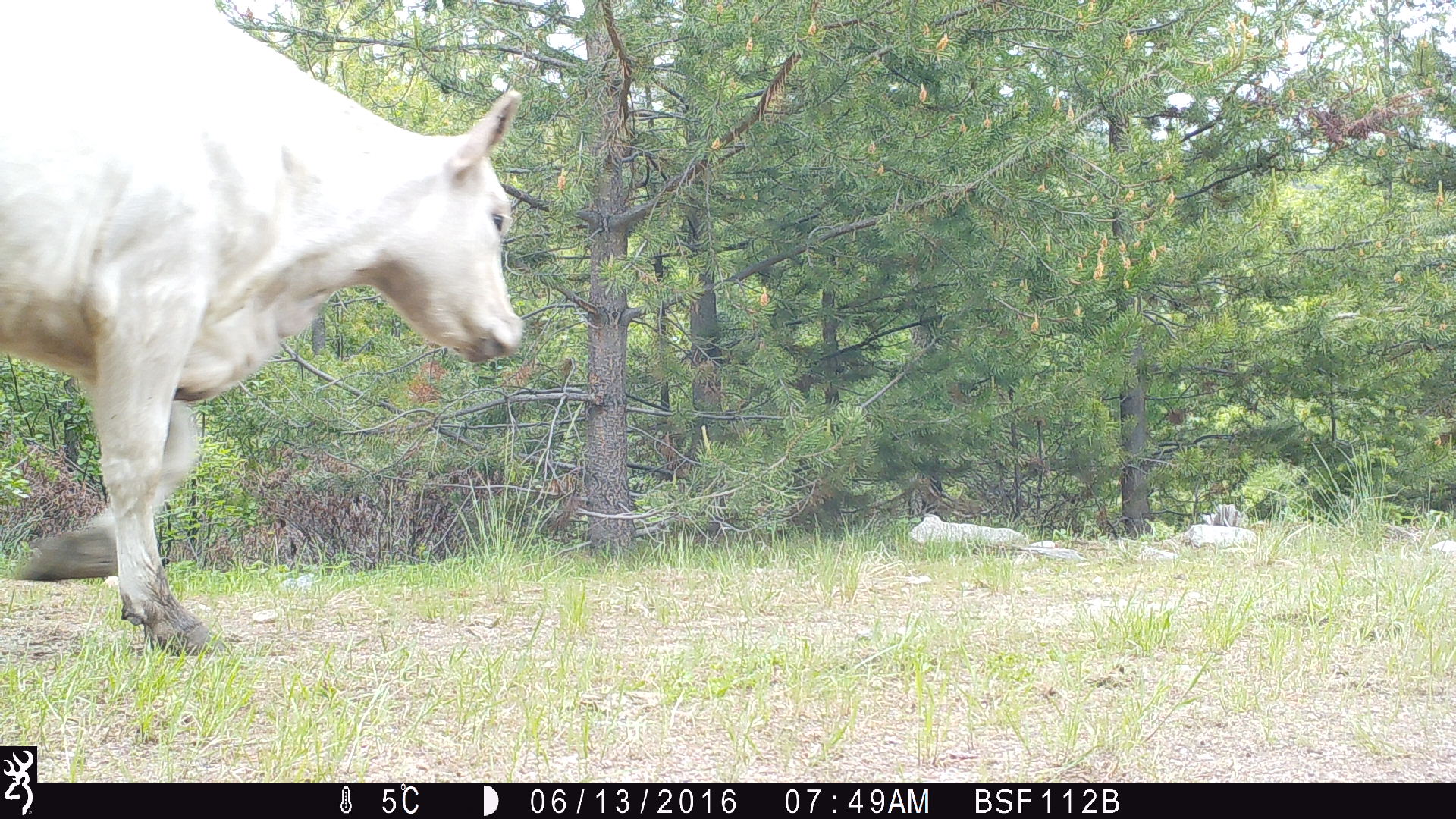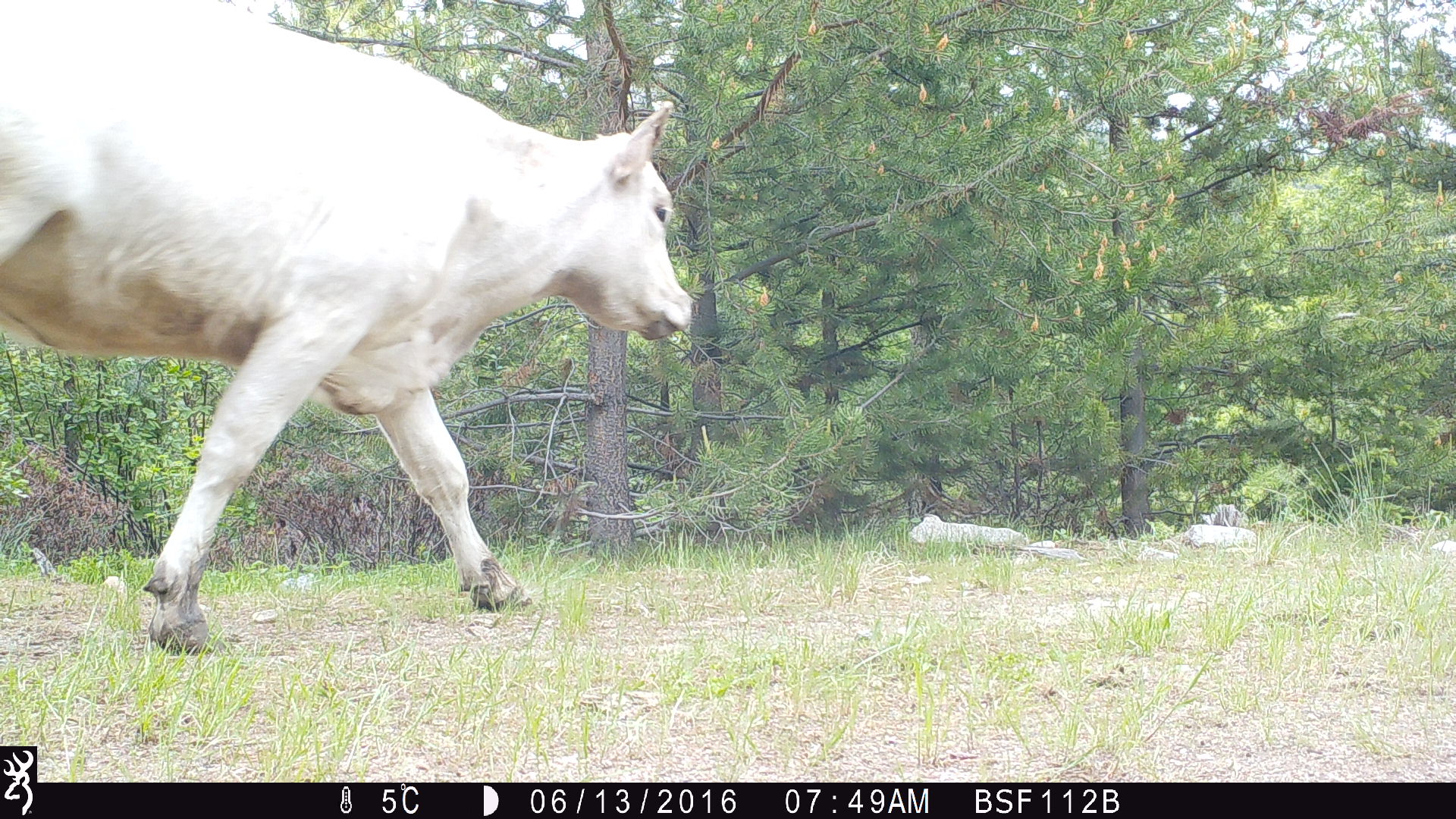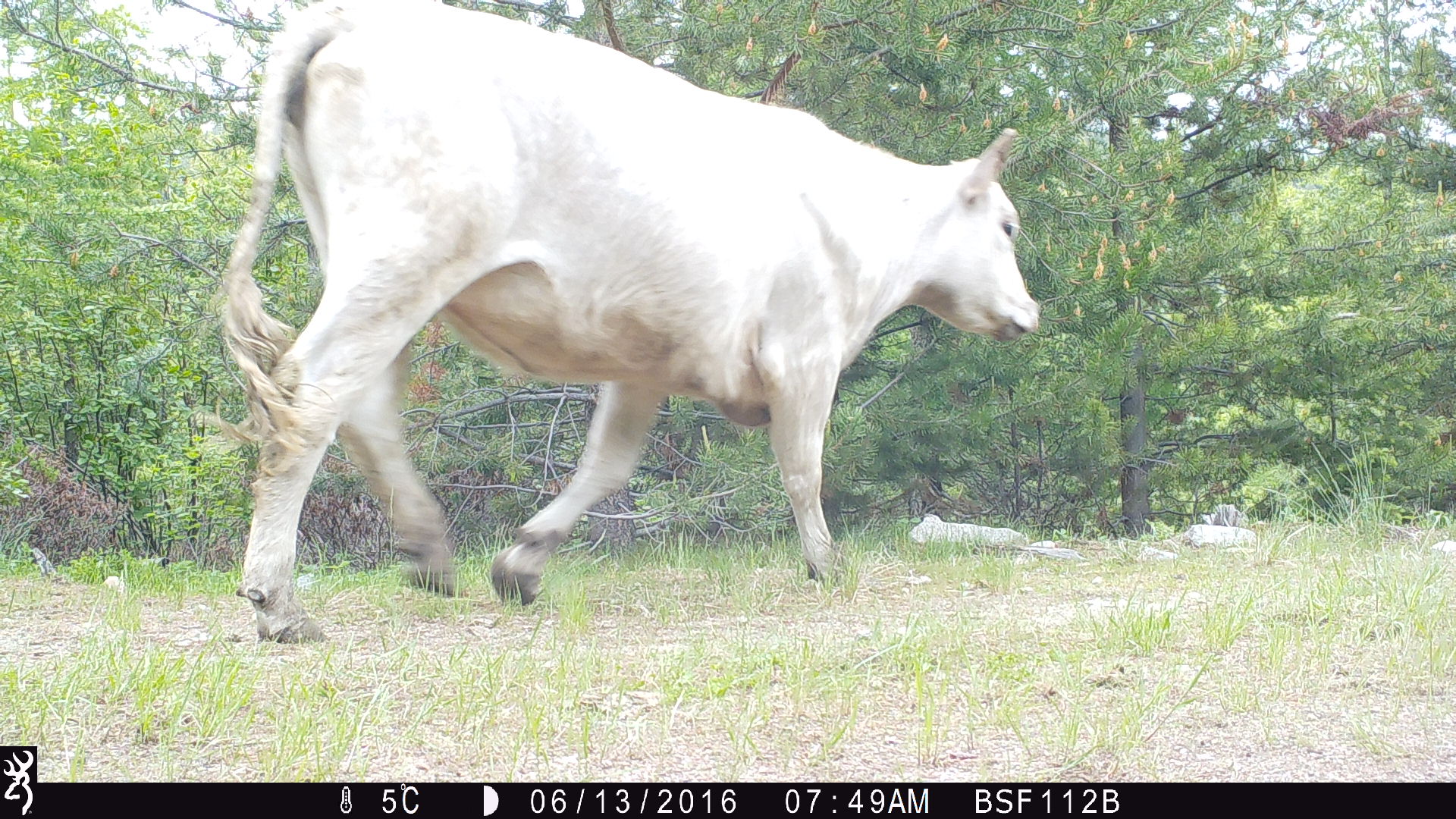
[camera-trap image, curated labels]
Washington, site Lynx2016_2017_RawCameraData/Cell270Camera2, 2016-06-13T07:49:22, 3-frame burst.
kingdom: Animalia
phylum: Chordata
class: Mammalia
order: Artiodactyla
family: Bovidae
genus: Bos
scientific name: Bos taurus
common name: domestic cattle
Domestic cattle (Bos taurus). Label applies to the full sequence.